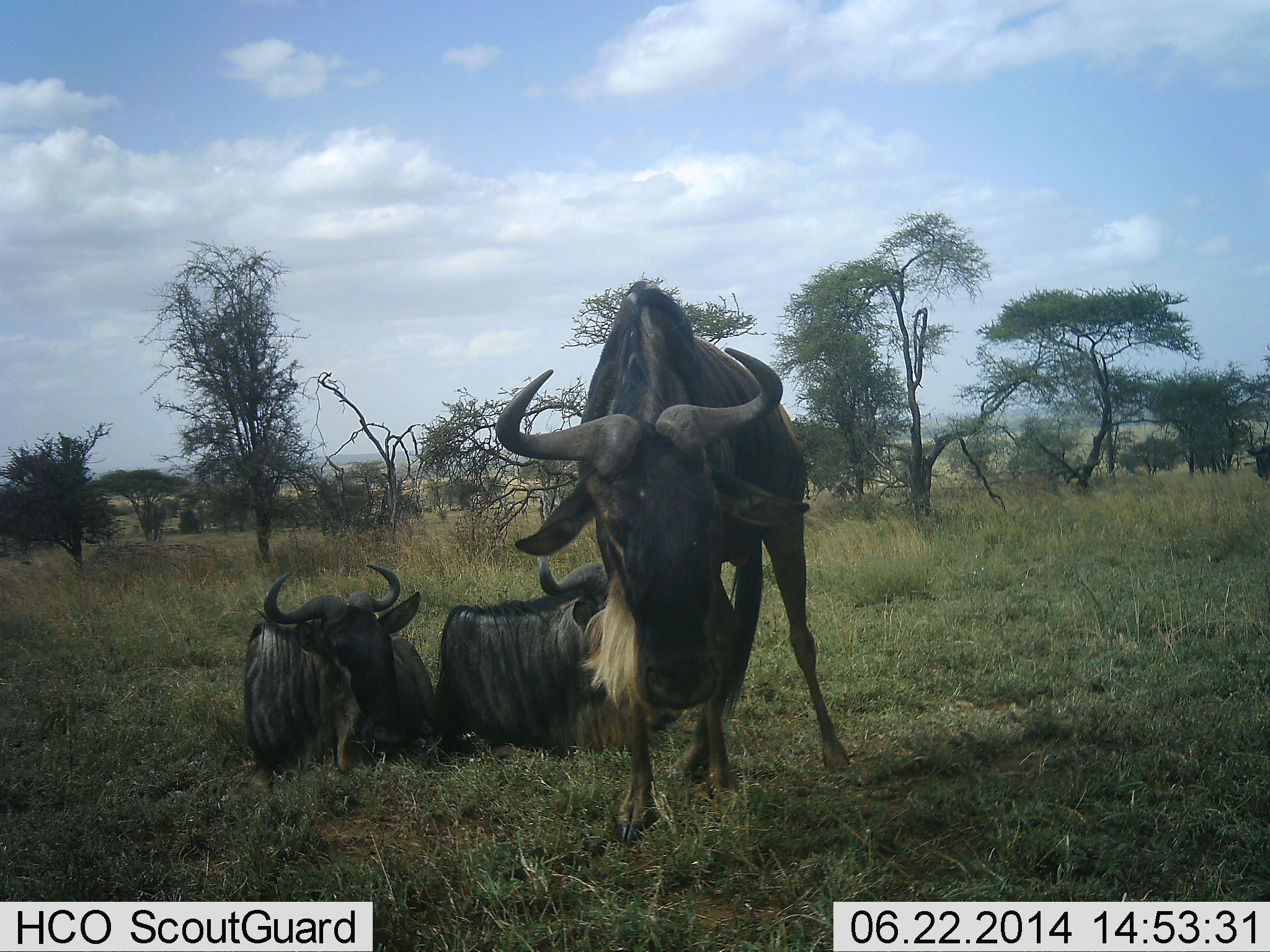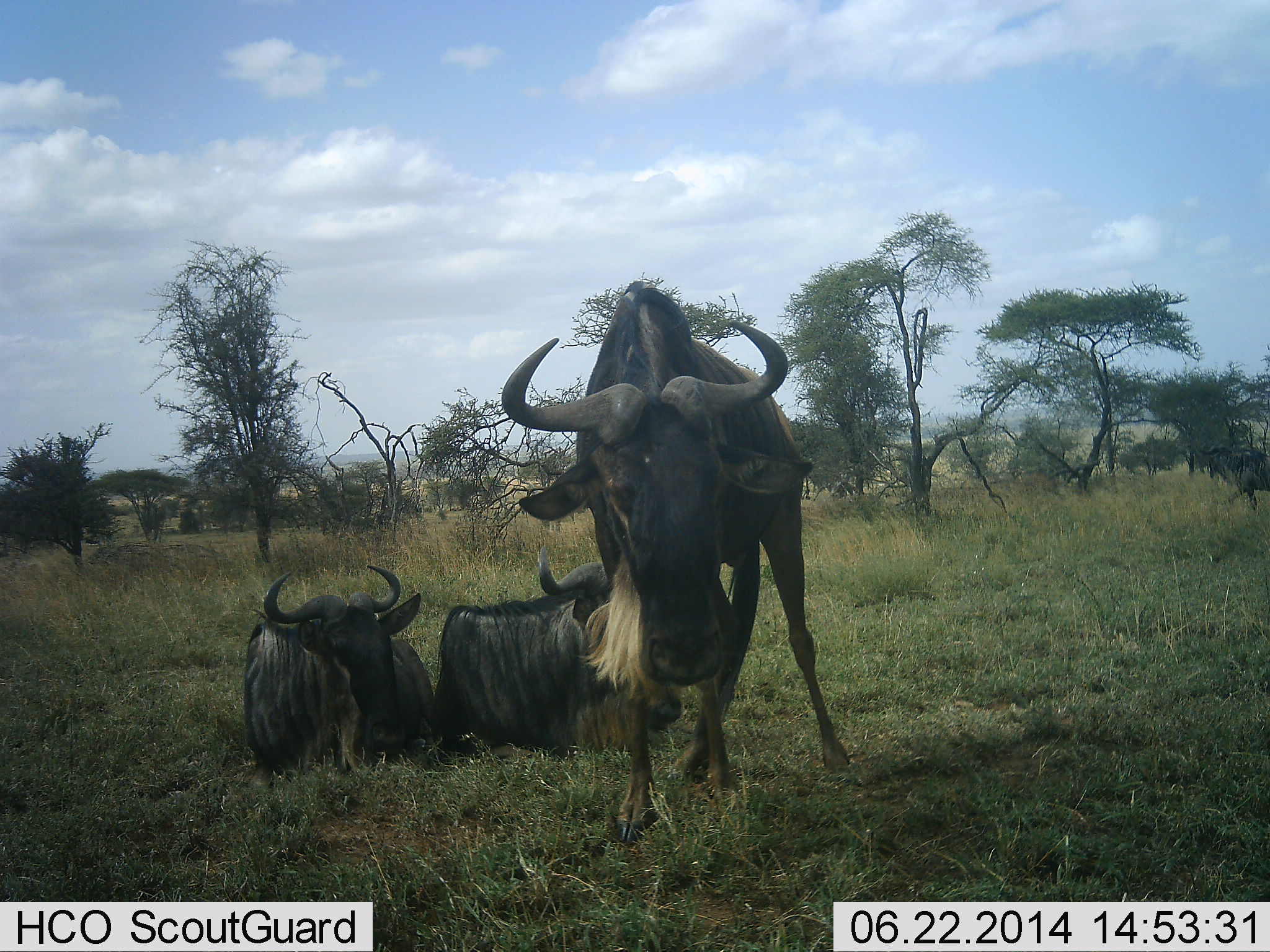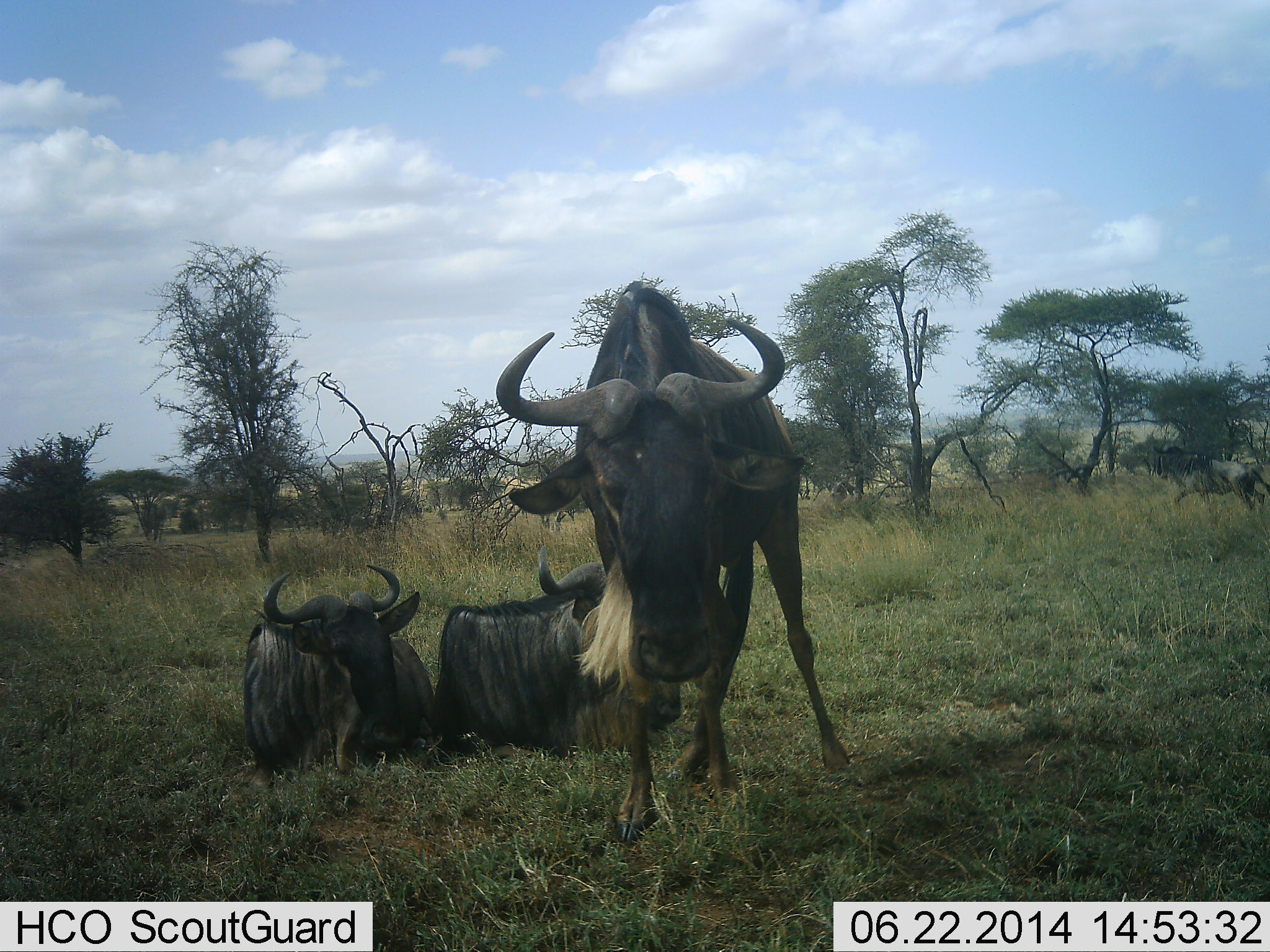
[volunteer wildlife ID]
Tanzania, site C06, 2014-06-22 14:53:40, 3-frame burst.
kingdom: Animalia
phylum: Chordata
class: Mammalia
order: Artiodactyla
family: Bovidae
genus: Connochaetes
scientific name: Connochaetes taurinus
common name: blue wildebeest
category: wildebeest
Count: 4.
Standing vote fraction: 70%.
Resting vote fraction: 100%.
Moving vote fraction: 70%.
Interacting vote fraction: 0%.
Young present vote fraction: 0%.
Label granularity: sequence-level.